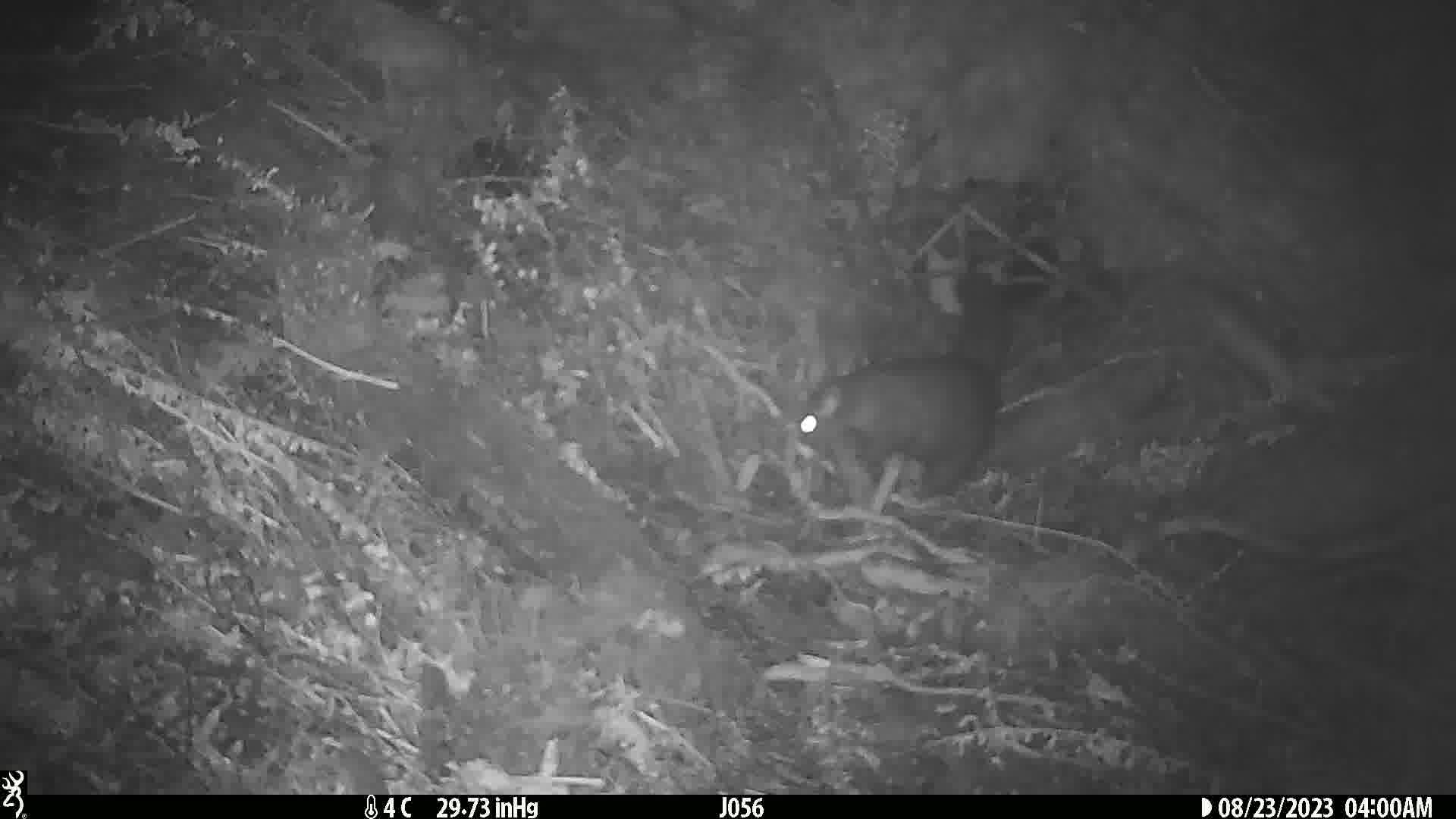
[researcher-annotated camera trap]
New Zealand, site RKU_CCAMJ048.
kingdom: Animalia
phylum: Chordata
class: Mammalia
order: Diprotodontia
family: Phalangeridae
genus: Trichosurus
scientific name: Trichosurus vulpecula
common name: common brushtail possum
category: possum